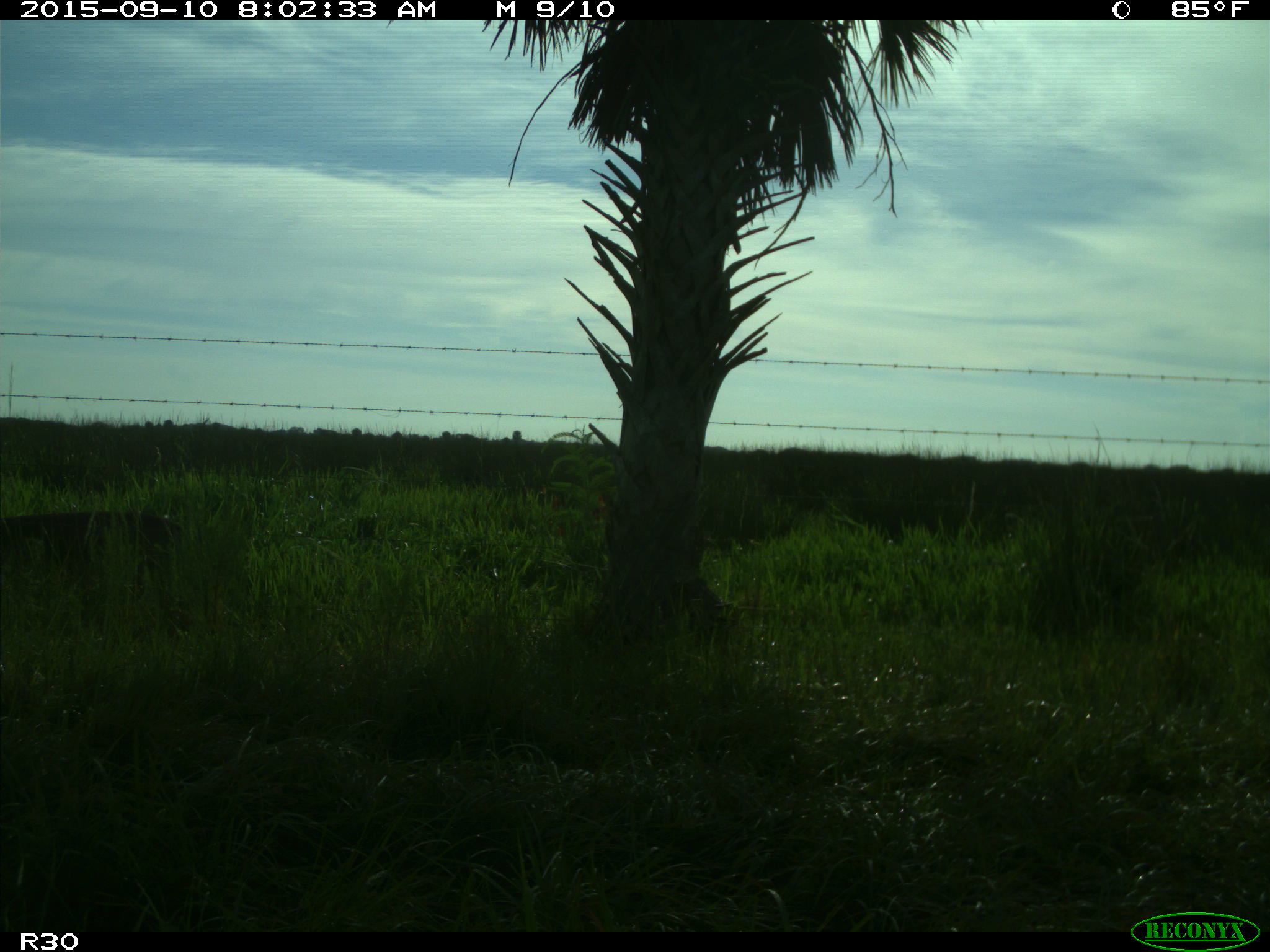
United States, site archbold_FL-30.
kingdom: Animalia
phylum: Chordata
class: Mammalia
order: Artiodactyla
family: Cervidae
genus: Odocoileus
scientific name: Odocoileus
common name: deer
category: unidentified deer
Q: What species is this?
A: Unidentified deer (deer) (Odocoileus).